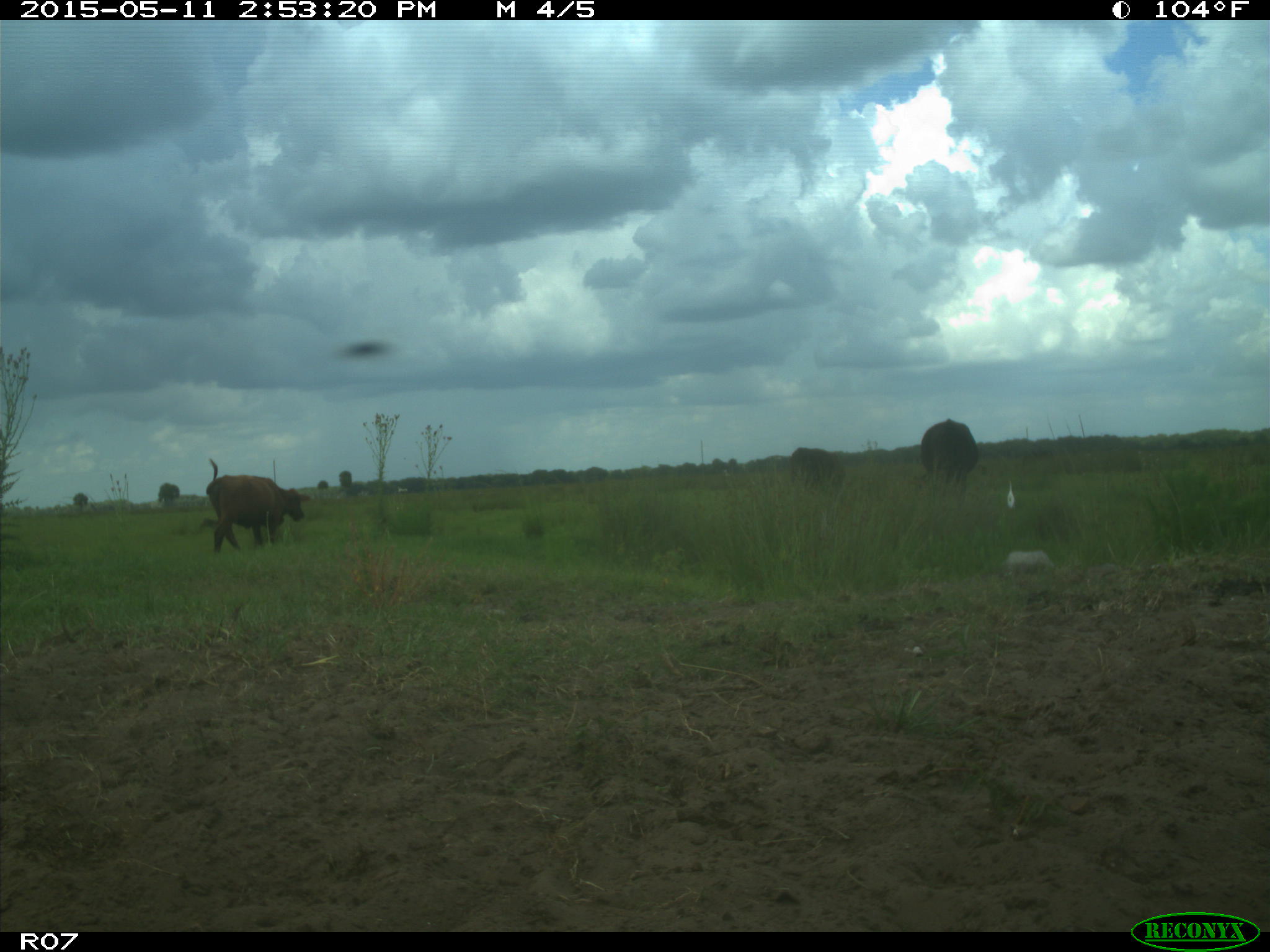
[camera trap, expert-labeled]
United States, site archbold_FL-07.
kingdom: Animalia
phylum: Chordata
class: Mammalia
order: Artiodactyla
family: Bovidae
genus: Bos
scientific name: Bos taurus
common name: domestic cow